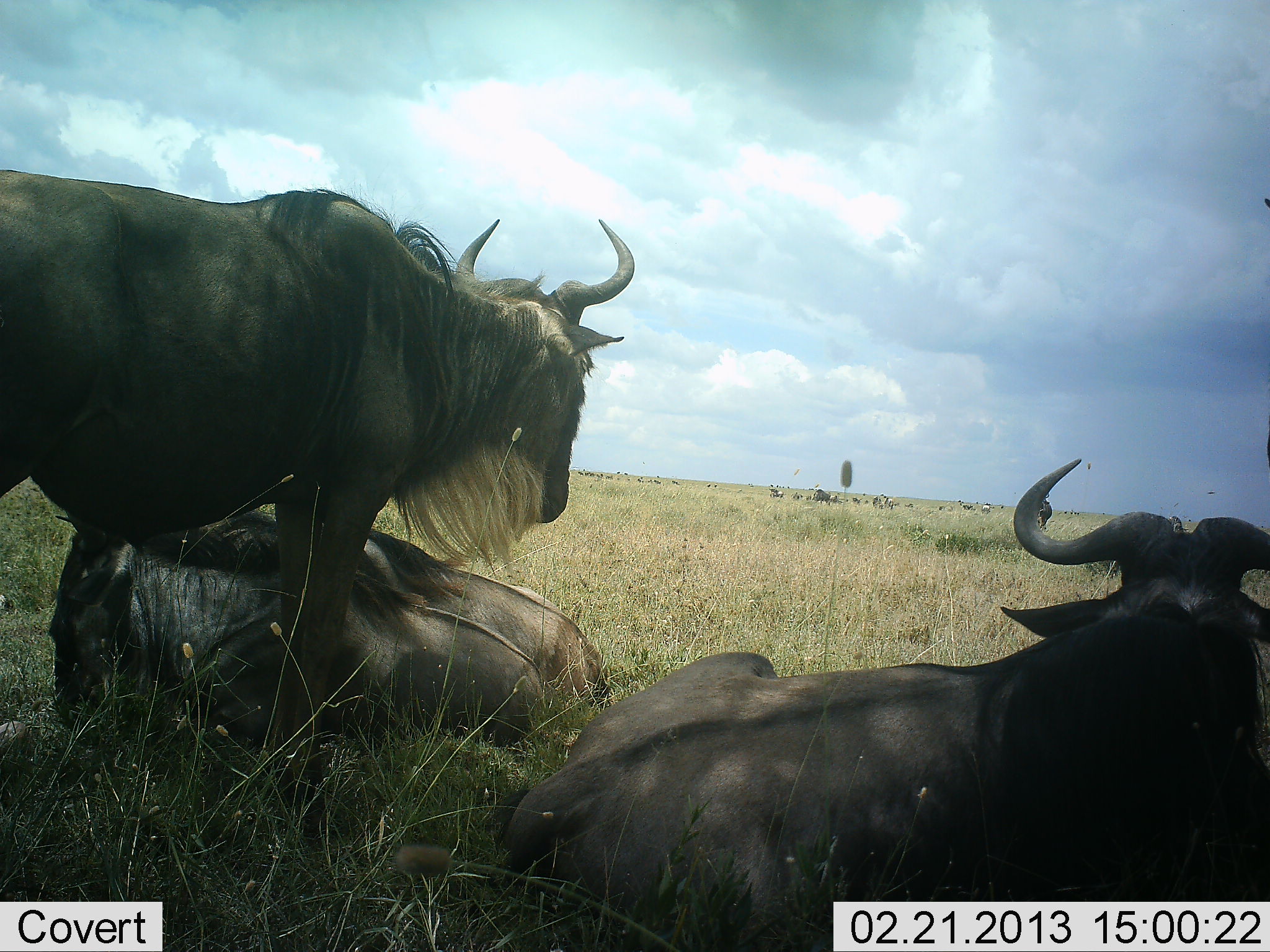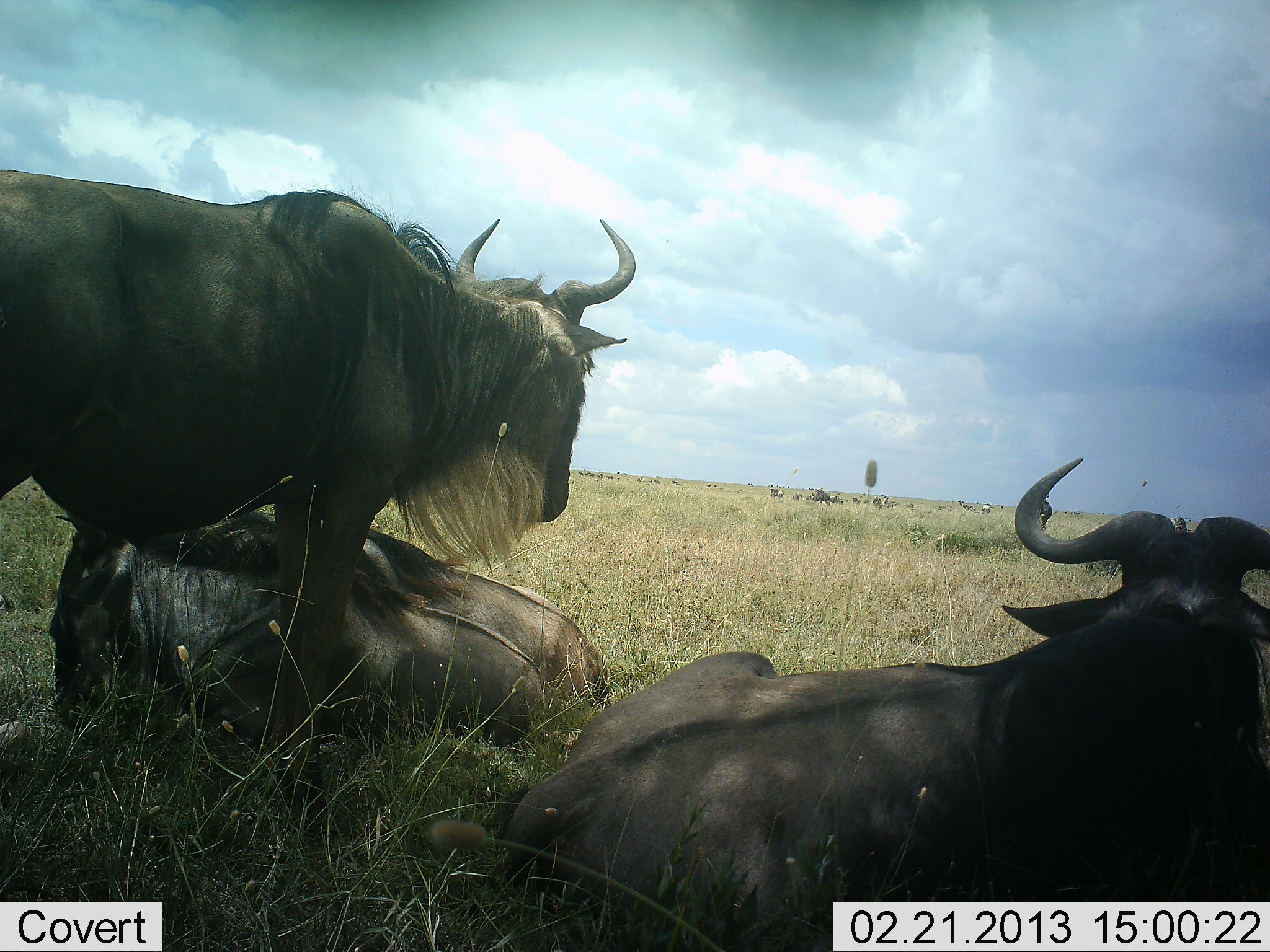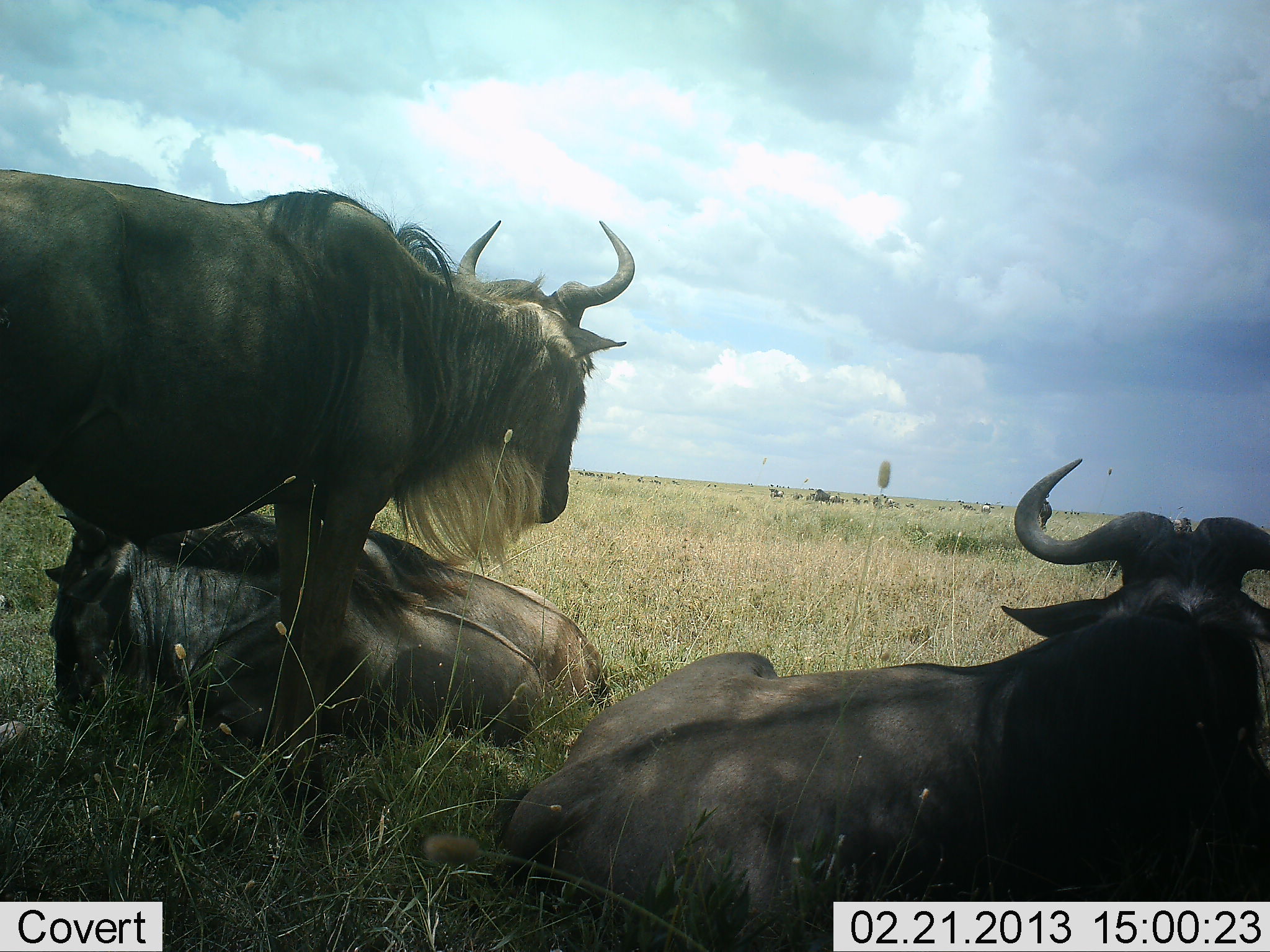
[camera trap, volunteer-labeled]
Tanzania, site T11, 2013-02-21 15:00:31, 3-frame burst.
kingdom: Animalia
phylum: Chordata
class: Mammalia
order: Artiodactyla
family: Bovidae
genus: Connochaetes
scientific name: Connochaetes taurinus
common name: blue wildebeest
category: wildebeest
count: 3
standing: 70%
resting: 100%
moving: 3%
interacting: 0%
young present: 3%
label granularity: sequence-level